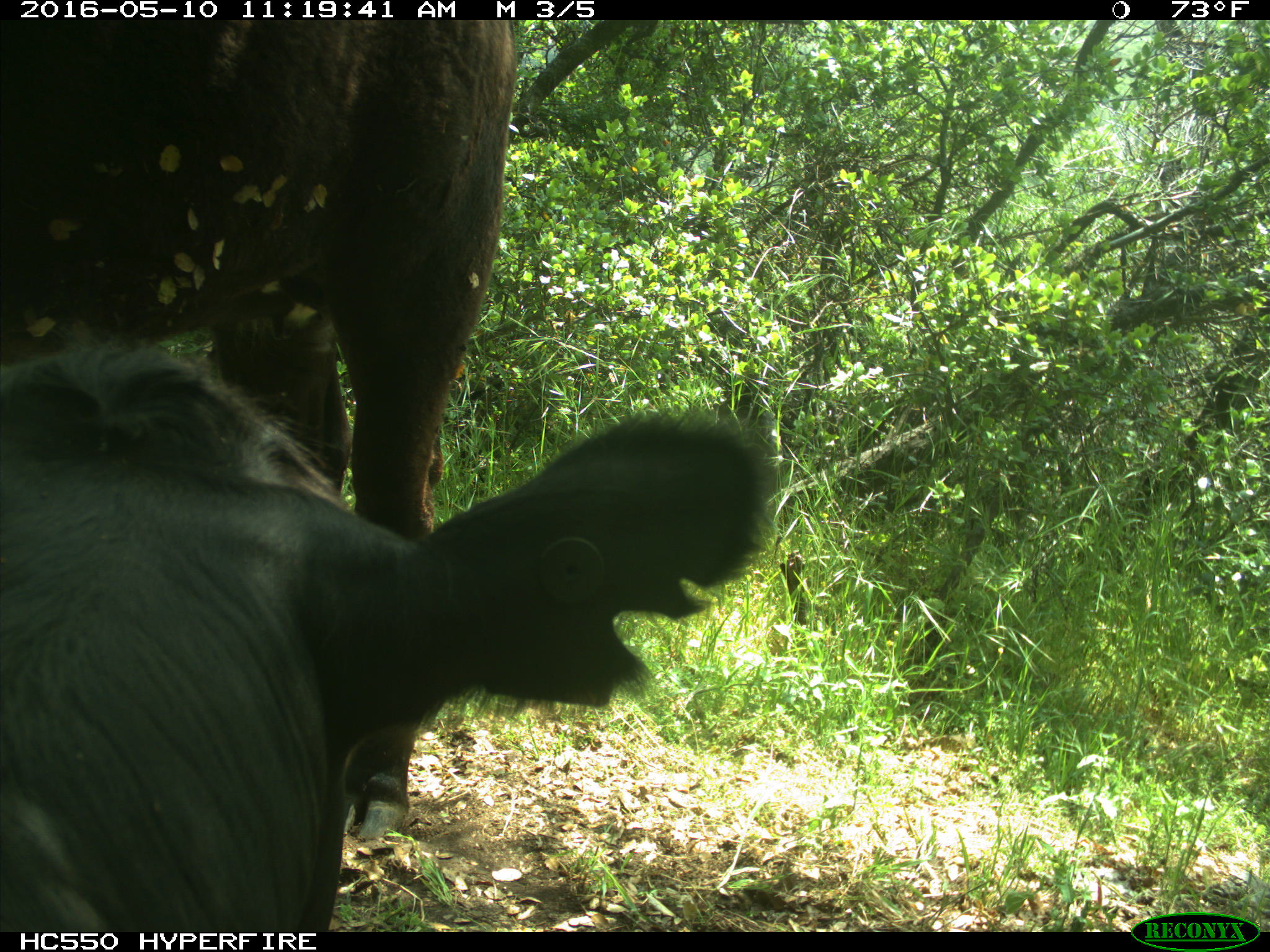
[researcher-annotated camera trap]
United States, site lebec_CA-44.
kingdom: Animalia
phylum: Chordata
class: Mammalia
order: Artiodactyla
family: Bovidae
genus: Bos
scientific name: Bos taurus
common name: domestic cow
Bos taurus (domestic cow).